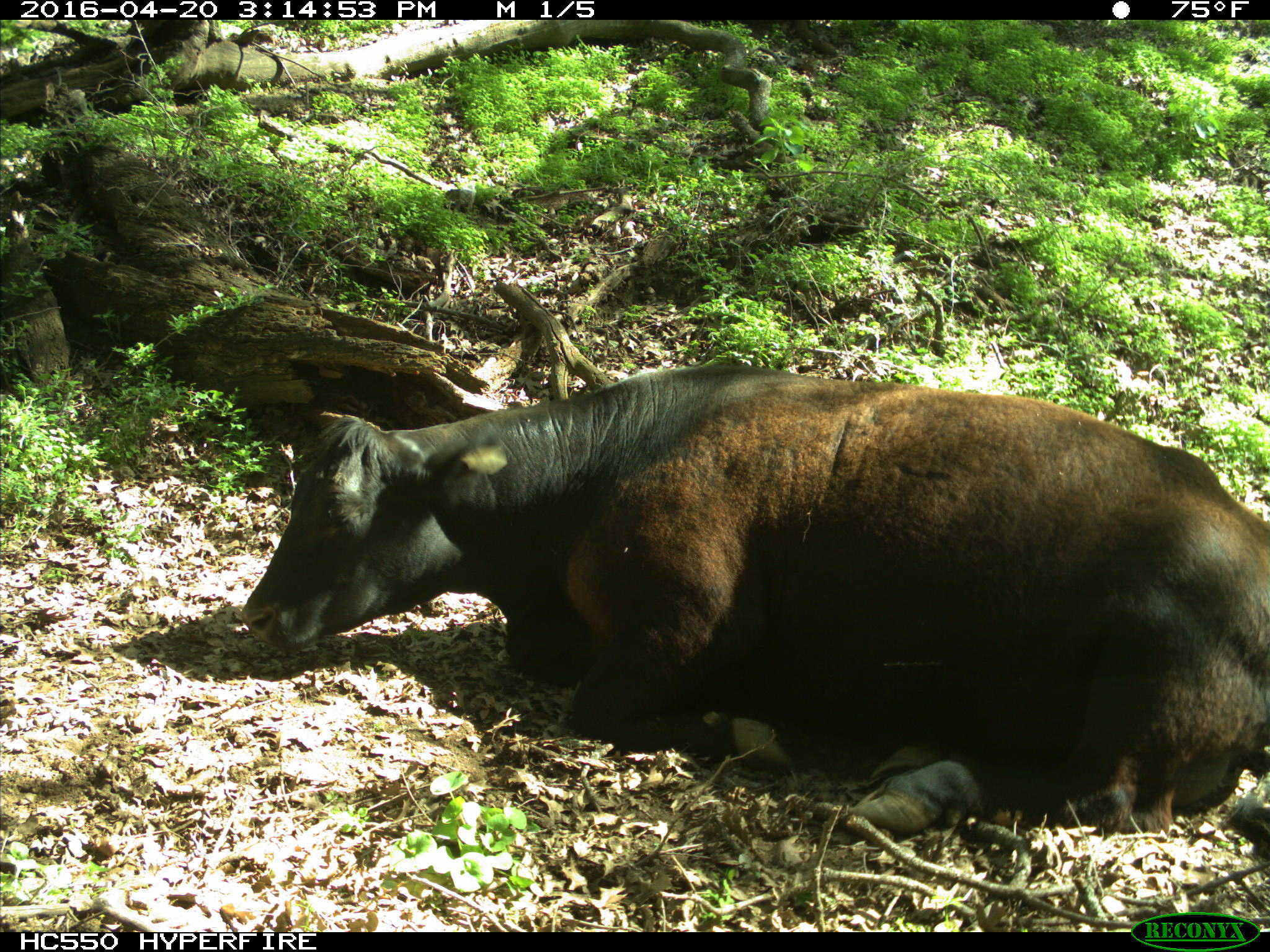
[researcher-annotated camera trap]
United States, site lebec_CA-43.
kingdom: Animalia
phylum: Chordata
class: Mammalia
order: Artiodactyla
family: Bovidae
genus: Bos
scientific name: Bos taurus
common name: domestic cow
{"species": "Bos taurus (domestic cow)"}